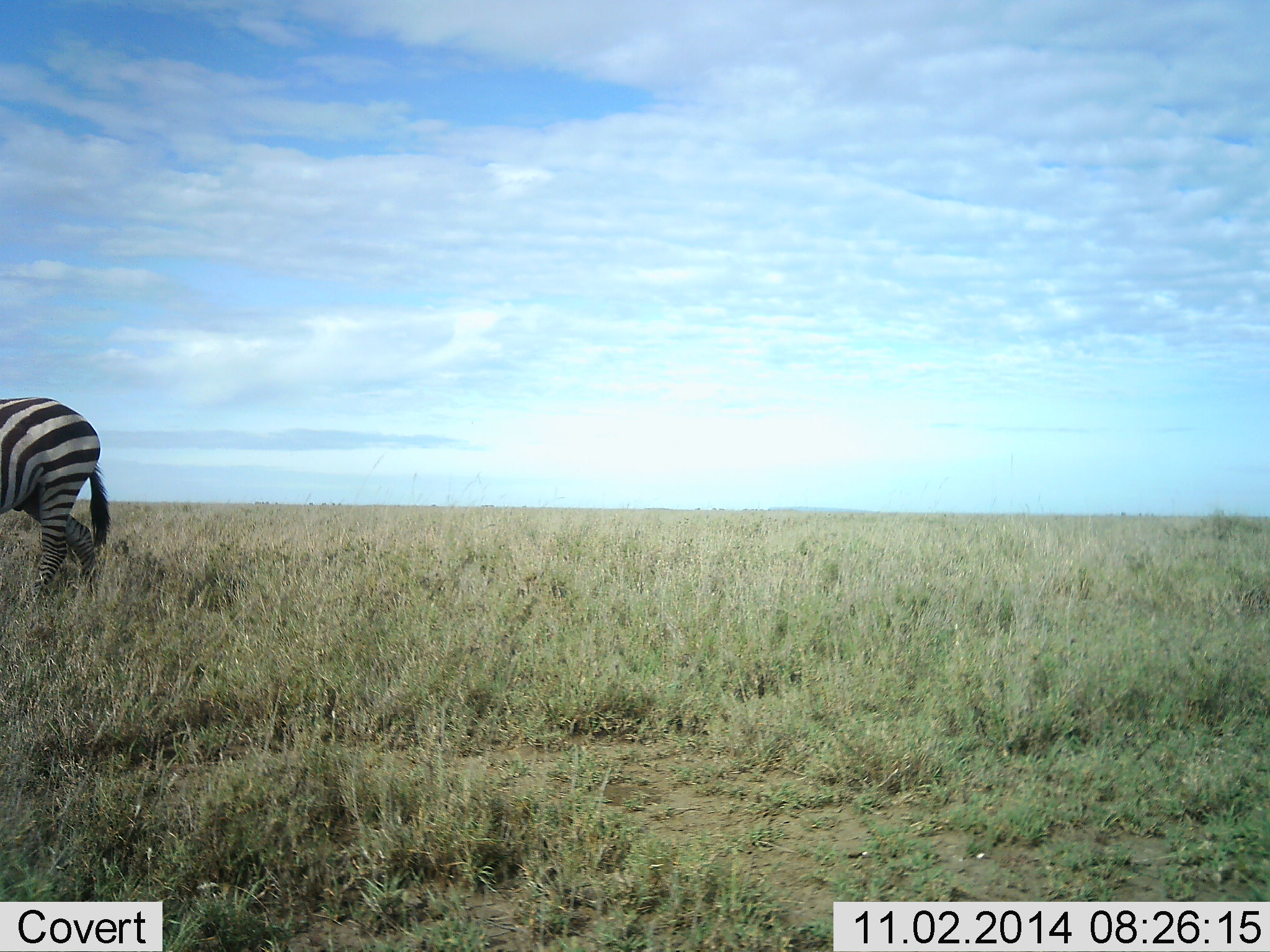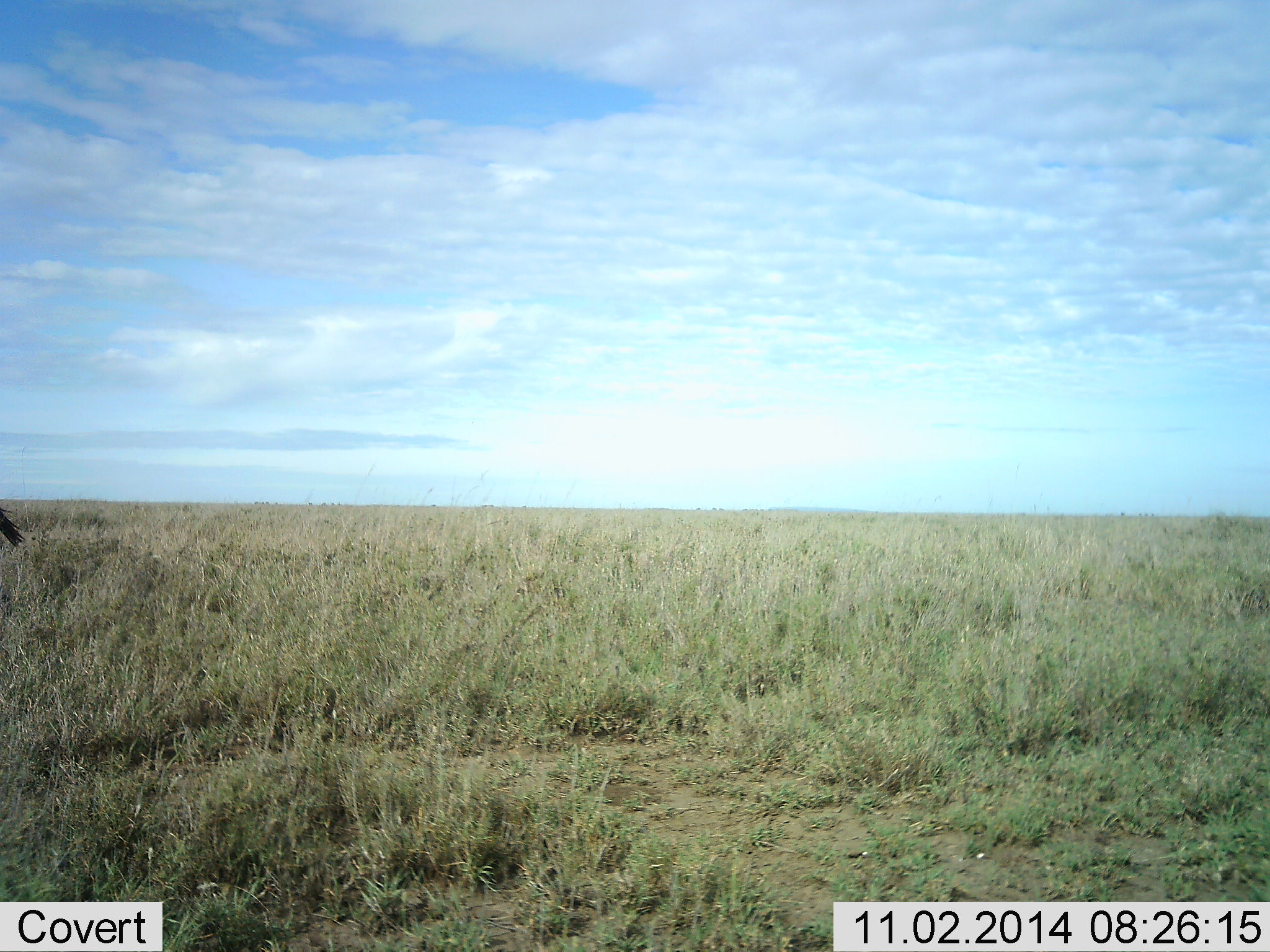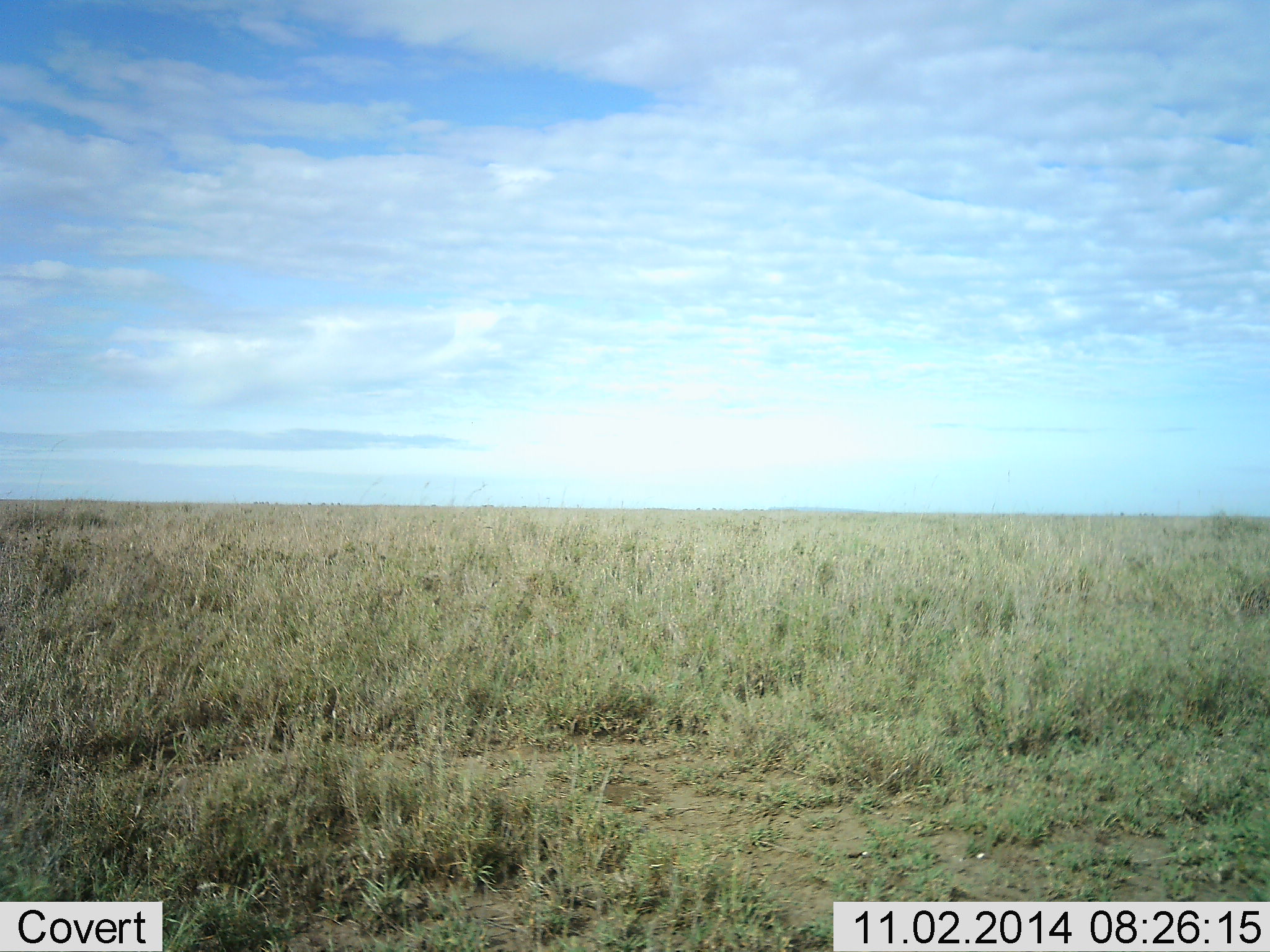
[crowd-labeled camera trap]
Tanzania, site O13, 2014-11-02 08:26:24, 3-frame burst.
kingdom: Animalia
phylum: Chordata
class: Mammalia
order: Perissodactyla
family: Equidae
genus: Equus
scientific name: Equus quagga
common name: plains zebra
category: zebra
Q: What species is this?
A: Zebra (plains zebra) (Equus quagga).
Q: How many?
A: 1.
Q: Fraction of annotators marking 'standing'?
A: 10%.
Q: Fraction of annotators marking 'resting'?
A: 0%.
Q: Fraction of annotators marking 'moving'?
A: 100%.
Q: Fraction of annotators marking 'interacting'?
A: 0%.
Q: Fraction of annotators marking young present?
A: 0%.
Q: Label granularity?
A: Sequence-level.